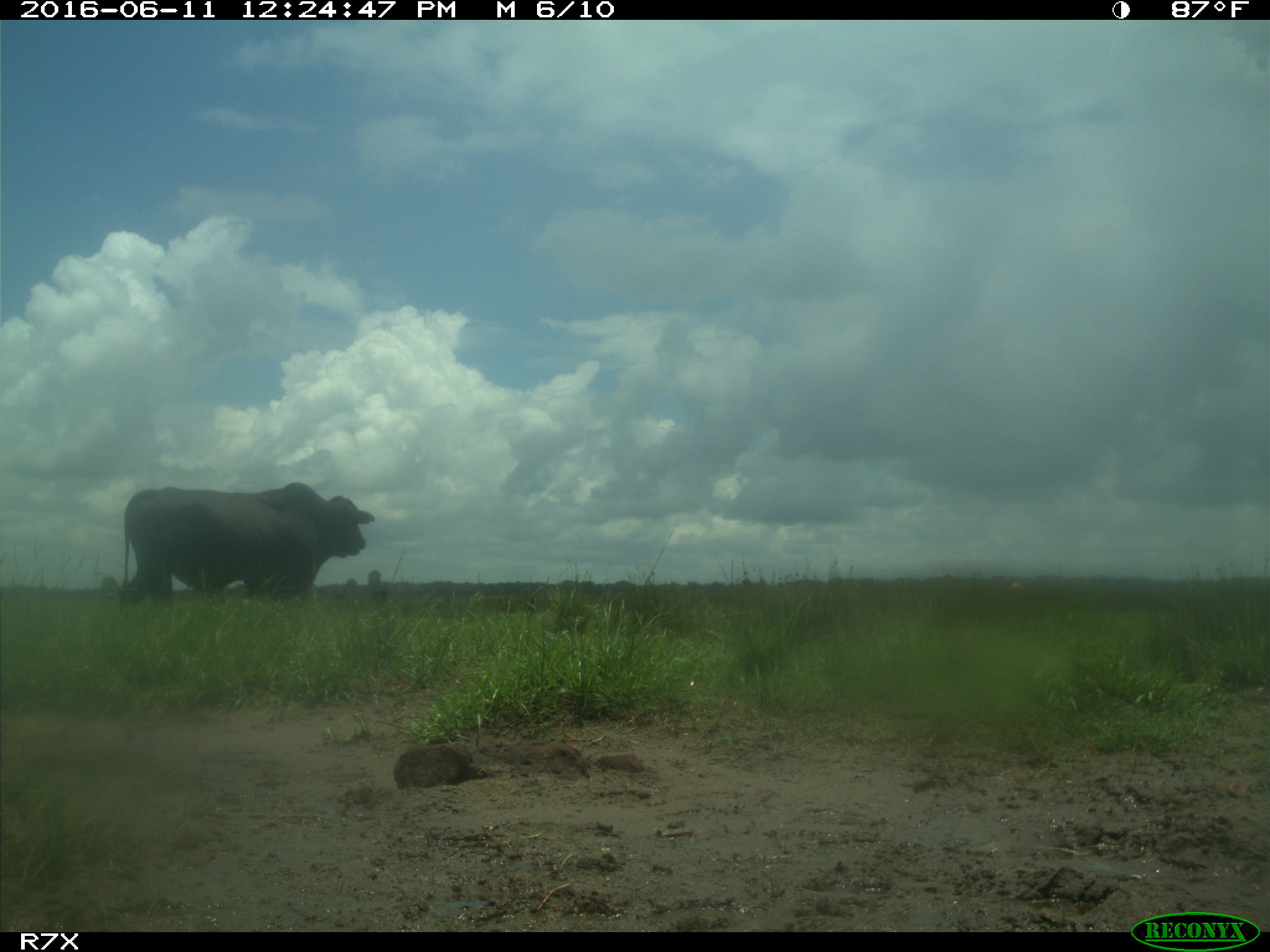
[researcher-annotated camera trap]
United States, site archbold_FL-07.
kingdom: Animalia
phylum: Chordata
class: Mammalia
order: Artiodactyla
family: Bovidae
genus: Bos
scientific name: Bos taurus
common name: domestic cow